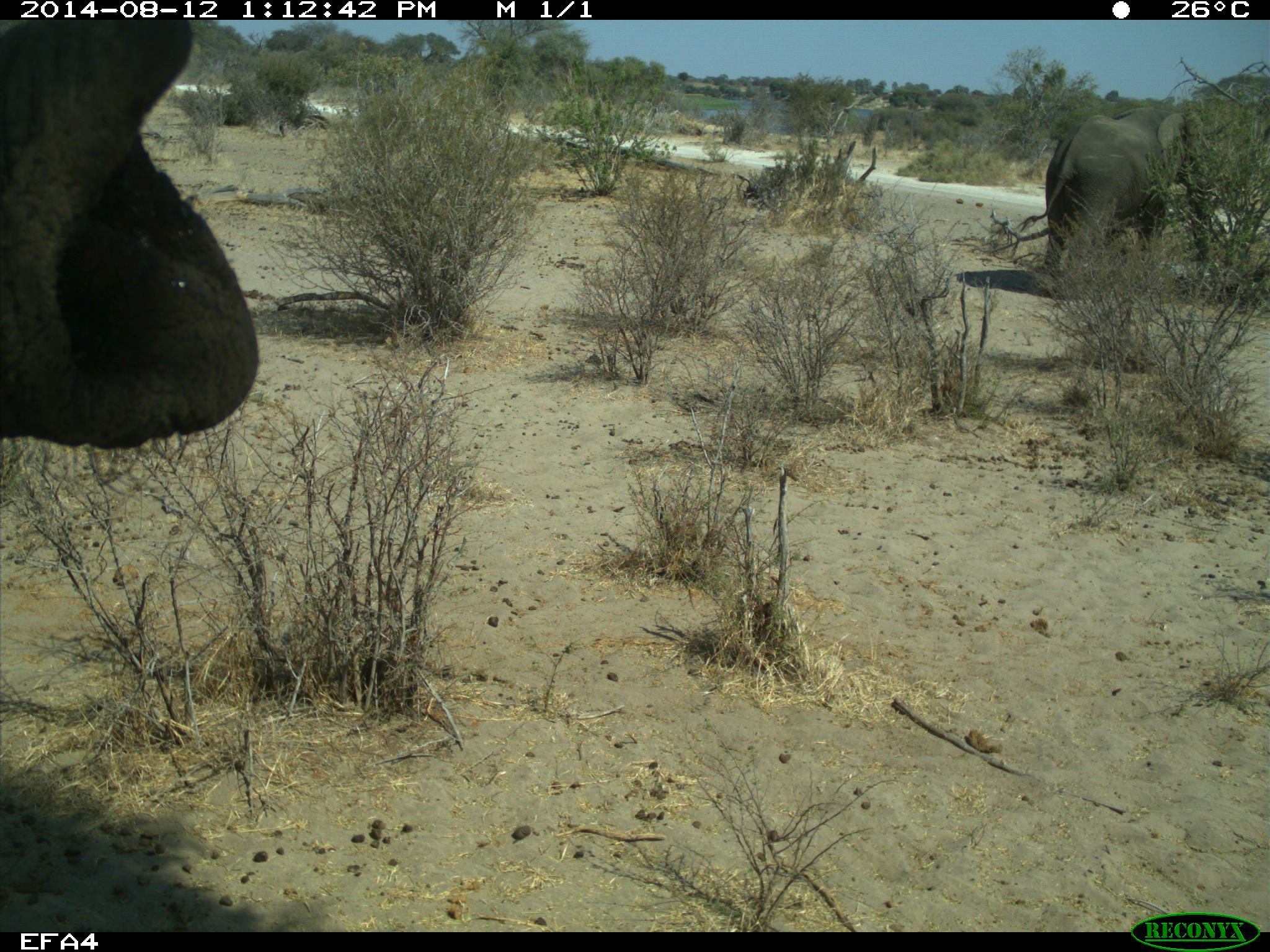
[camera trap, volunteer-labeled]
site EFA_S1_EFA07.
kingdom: Animalia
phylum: Chordata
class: Mammalia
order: Proboscidea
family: Elephantidae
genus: Loxodonta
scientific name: Loxodonta africana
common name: african bush elephant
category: elephant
Elephant (african bush elephant) (Loxodonta africana), count 3. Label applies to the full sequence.